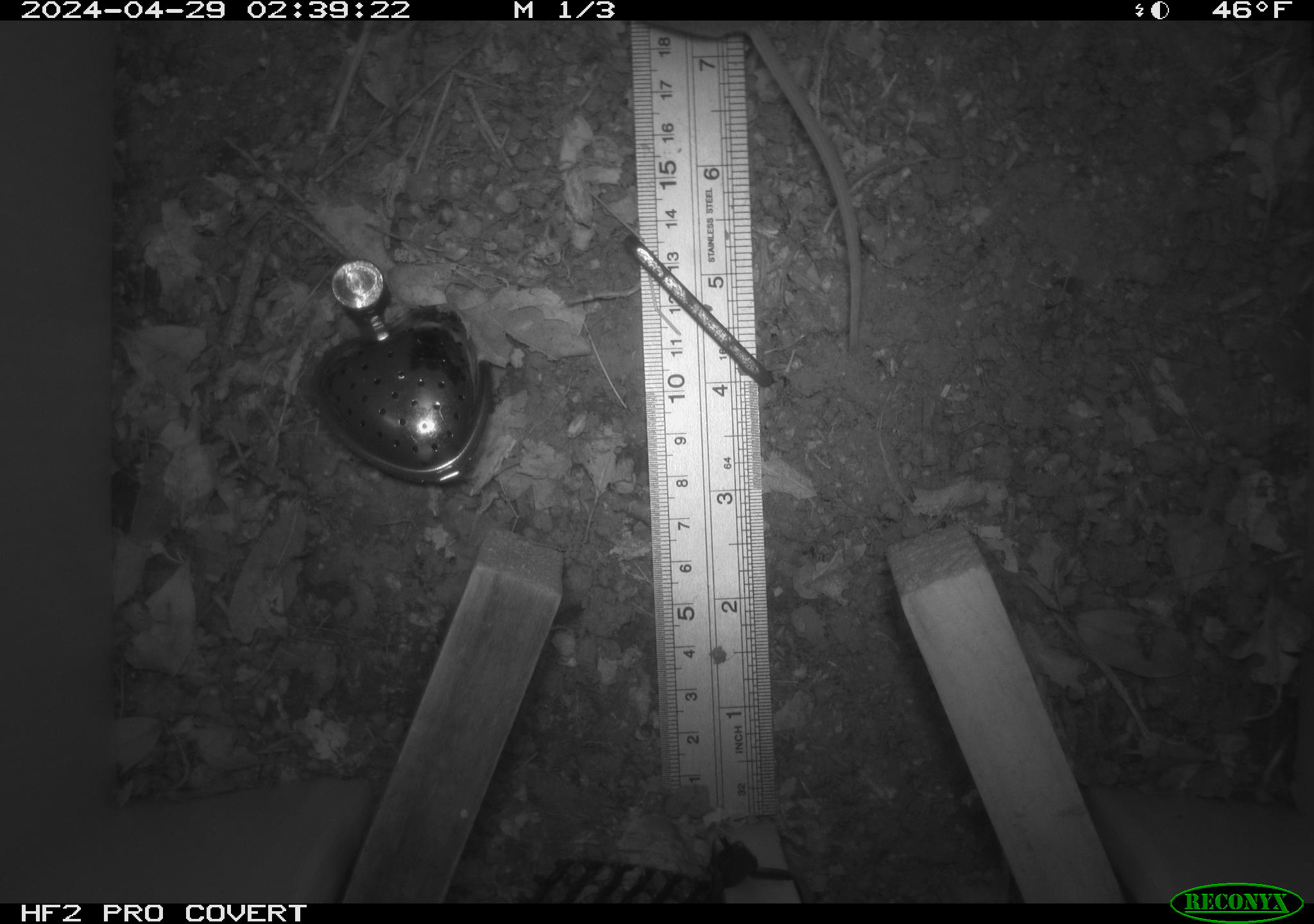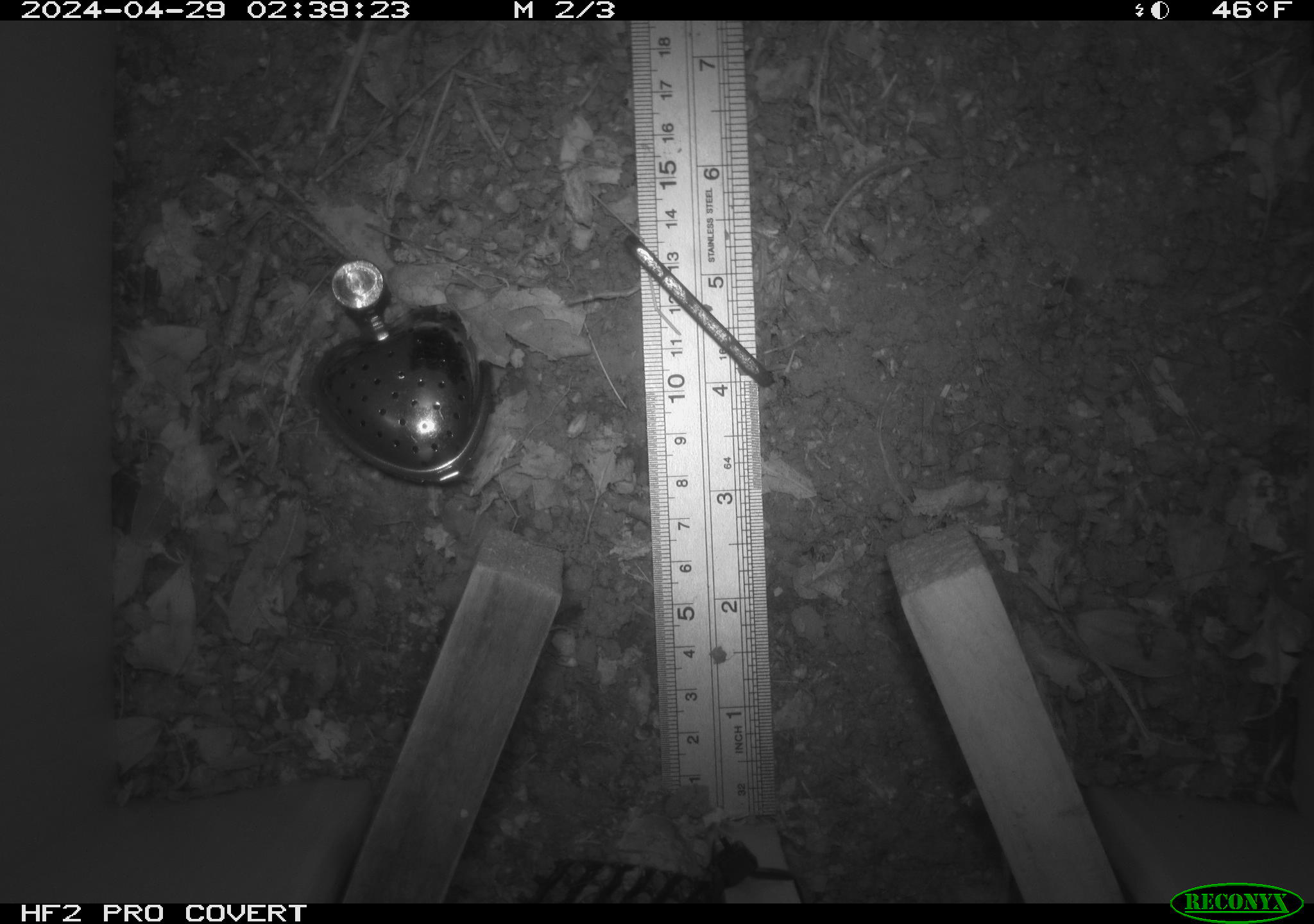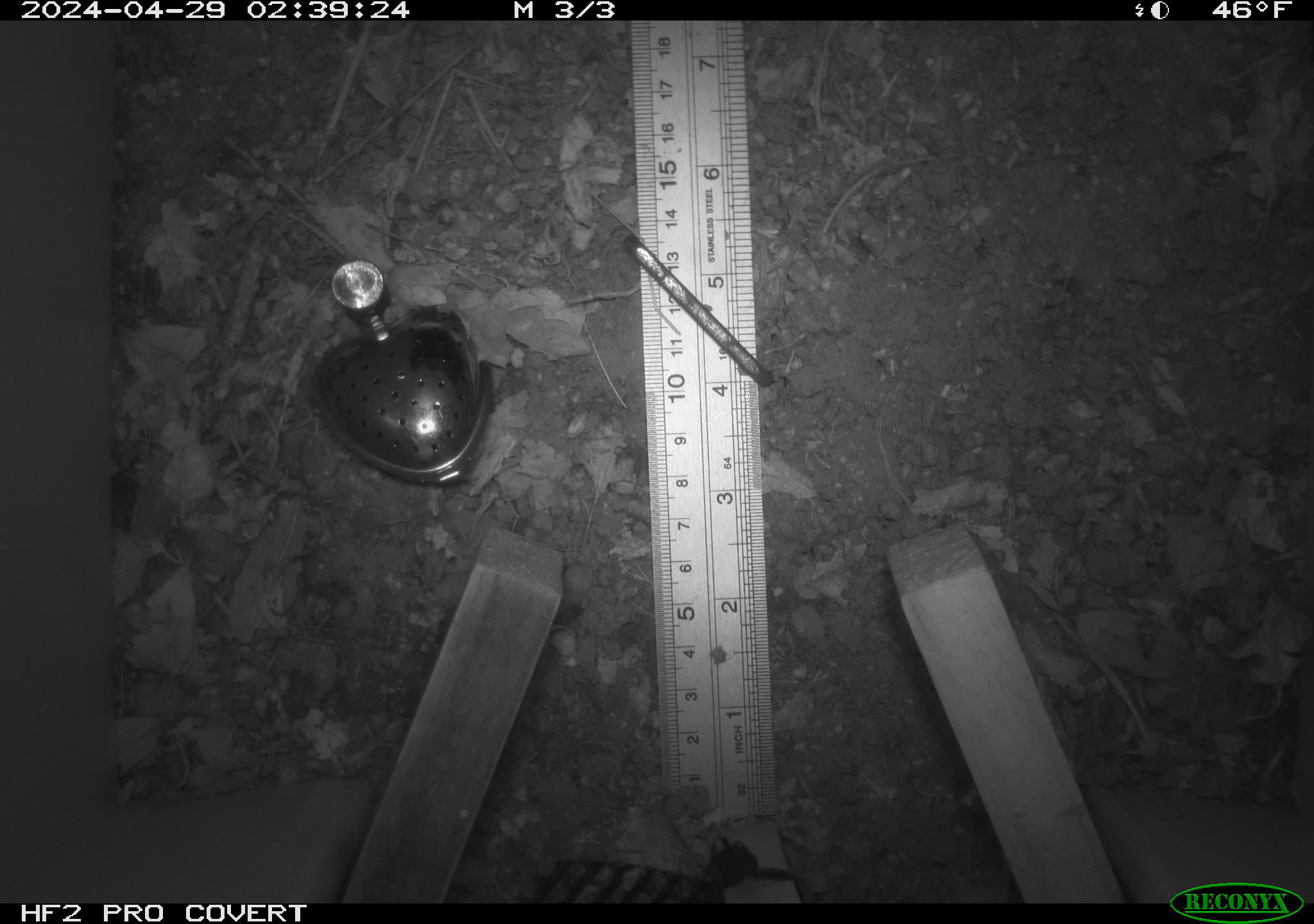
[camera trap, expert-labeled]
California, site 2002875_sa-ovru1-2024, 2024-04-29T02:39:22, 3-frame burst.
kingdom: Animalia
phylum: Chordata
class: Mammalia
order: Rodentia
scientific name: Rodentia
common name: rodent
Rodent (Rodentia).